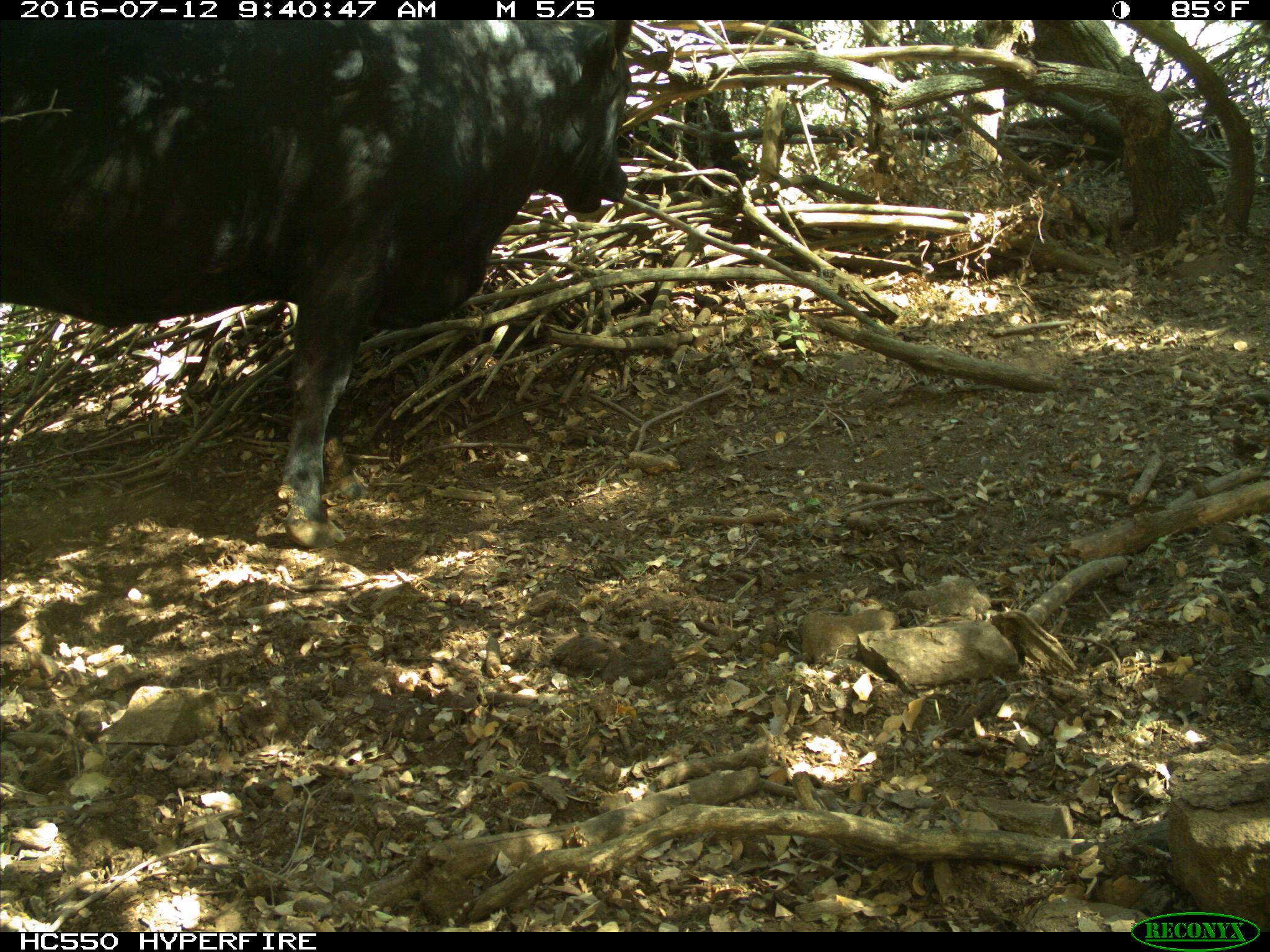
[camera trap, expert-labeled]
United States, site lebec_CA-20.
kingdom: Animalia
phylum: Chordata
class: Mammalia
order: Artiodactyla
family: Bovidae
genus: Bos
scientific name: Bos taurus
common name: domestic cow